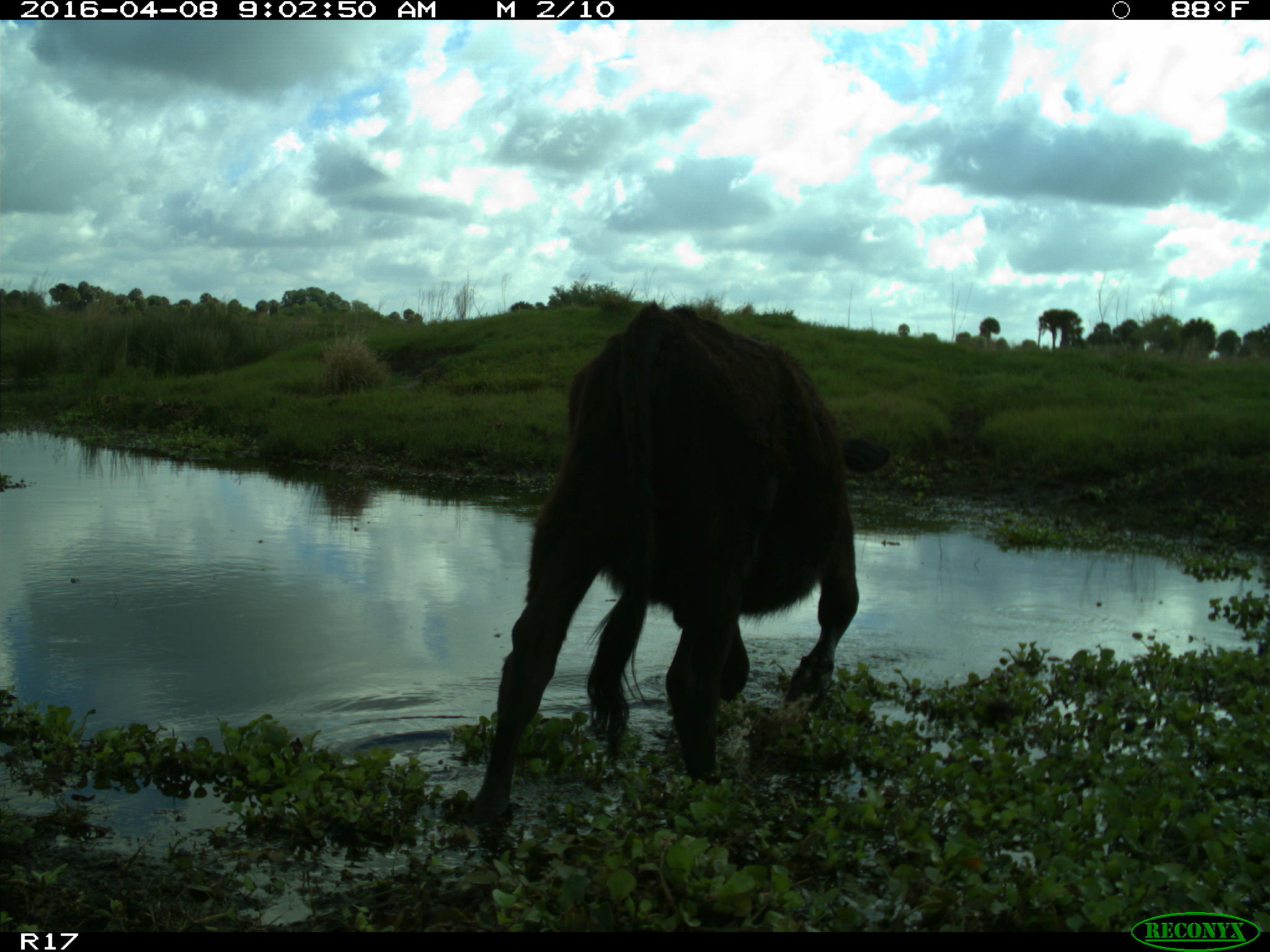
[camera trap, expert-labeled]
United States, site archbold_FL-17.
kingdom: Animalia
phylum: Chordata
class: Mammalia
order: Artiodactyla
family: Bovidae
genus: Bos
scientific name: Bos taurus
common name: domestic cow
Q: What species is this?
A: Bos taurus (domestic cow).